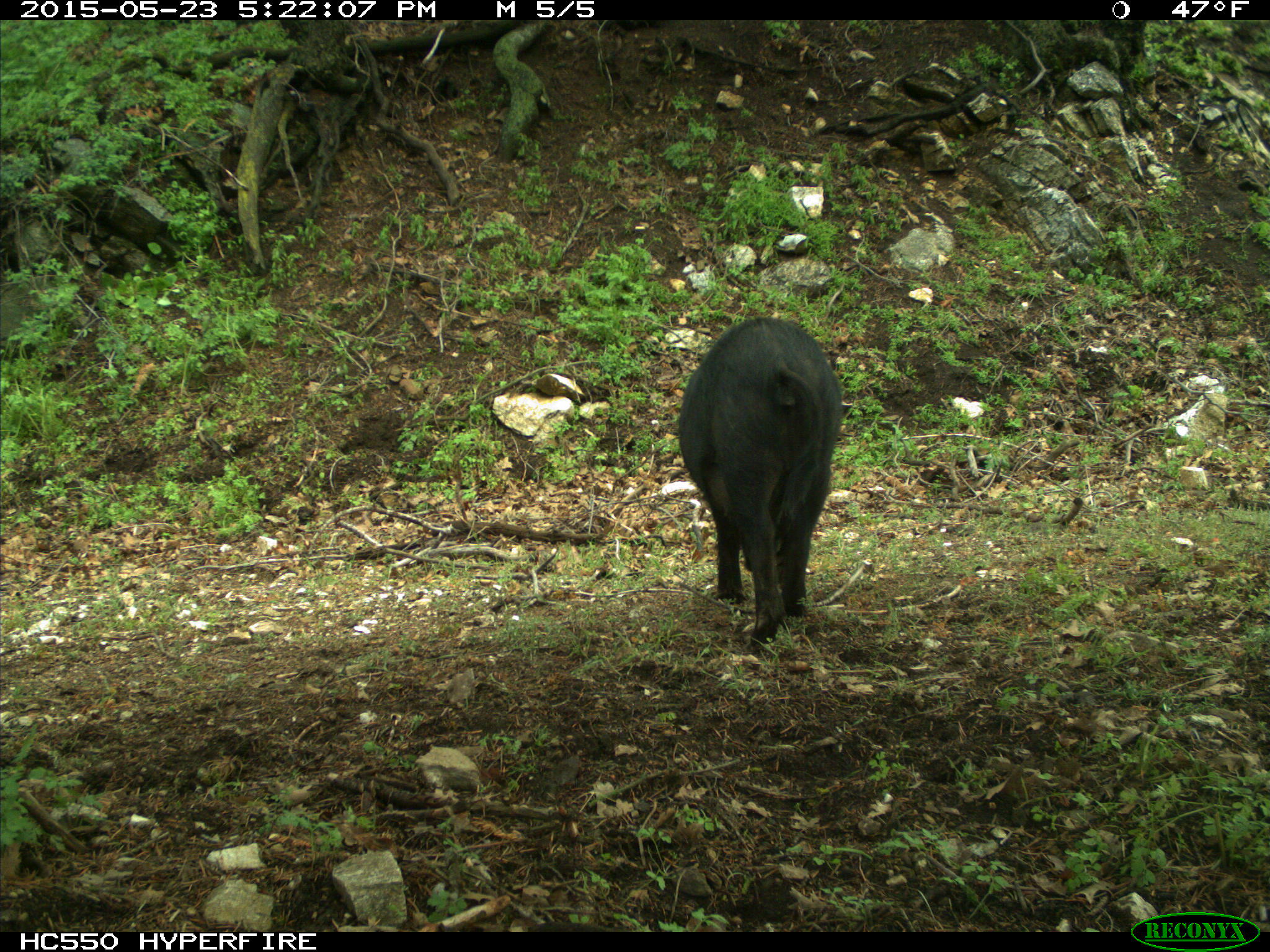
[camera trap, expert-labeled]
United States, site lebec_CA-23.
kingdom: Animalia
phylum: Chordata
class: Mammalia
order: Artiodactyla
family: Suidae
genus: Sus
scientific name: Sus scrofa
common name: wild boar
Sus scrofa (wild boar).